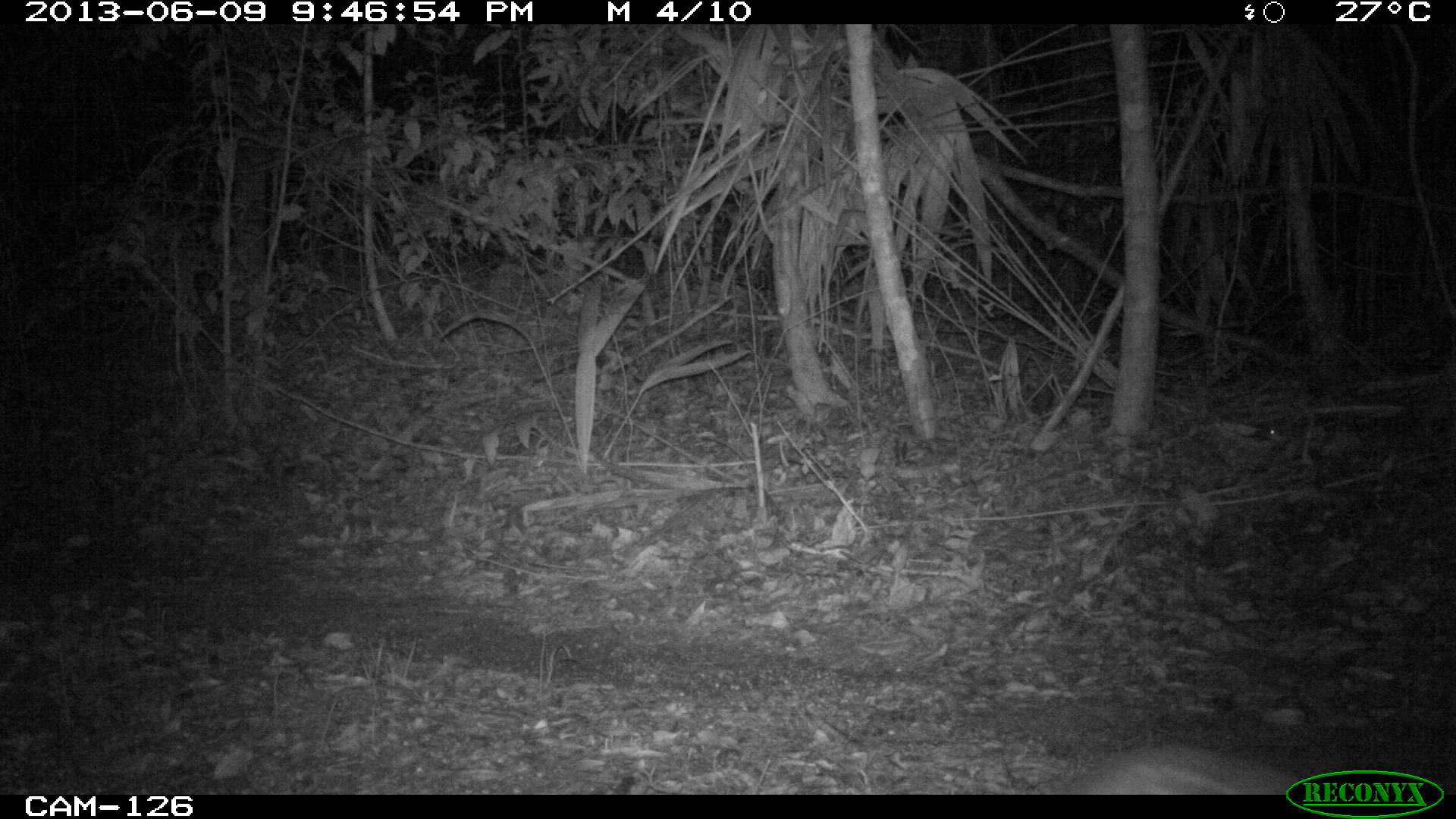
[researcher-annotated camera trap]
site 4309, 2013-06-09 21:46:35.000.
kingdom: Animalia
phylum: Chordata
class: Mammalia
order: Rodentia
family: Cuniculidae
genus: Cuniculus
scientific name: Cuniculus paca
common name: lowland paca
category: agouti paca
Agouti paca (lowland paca) (Cuniculus paca), count 1.